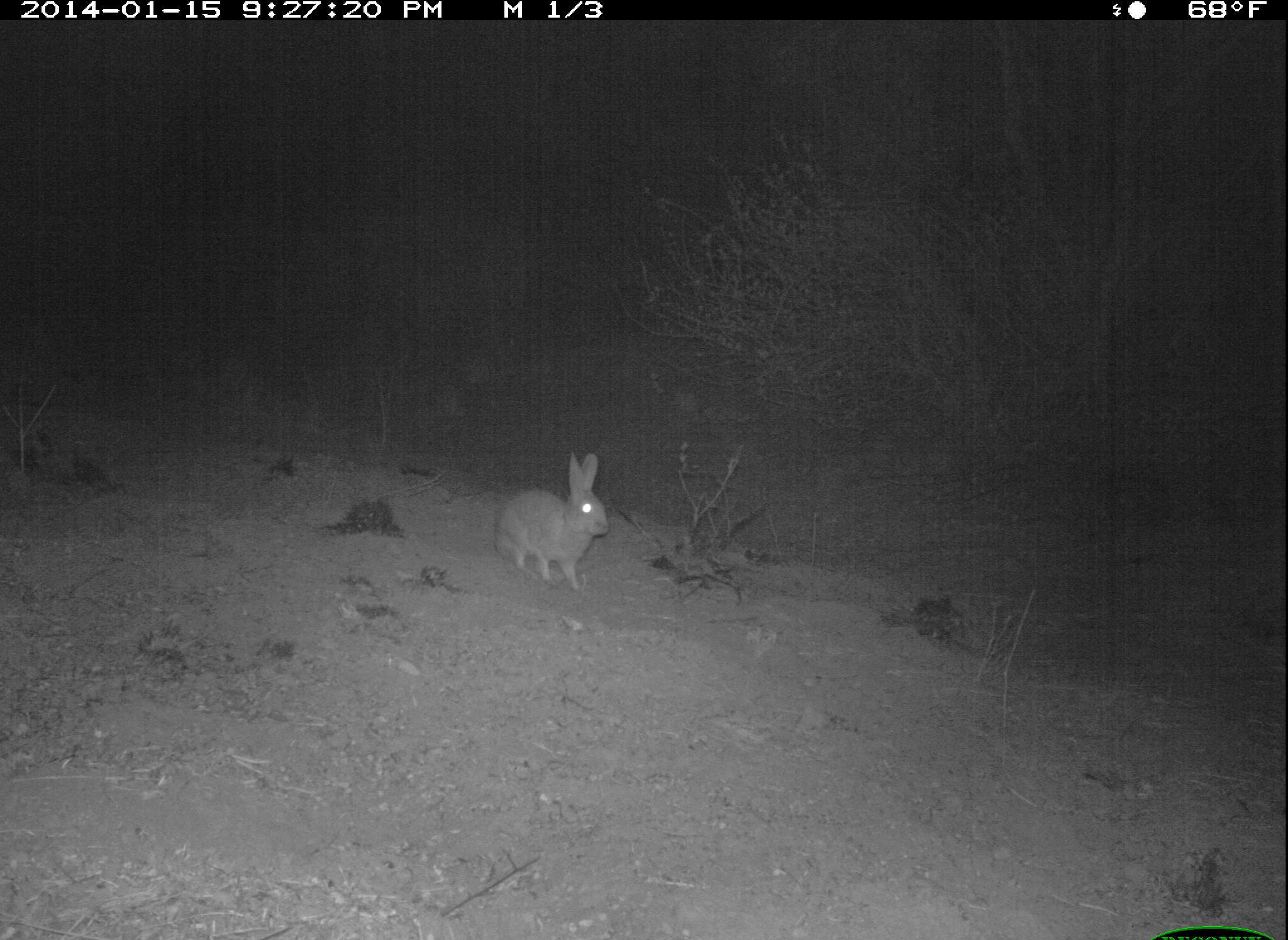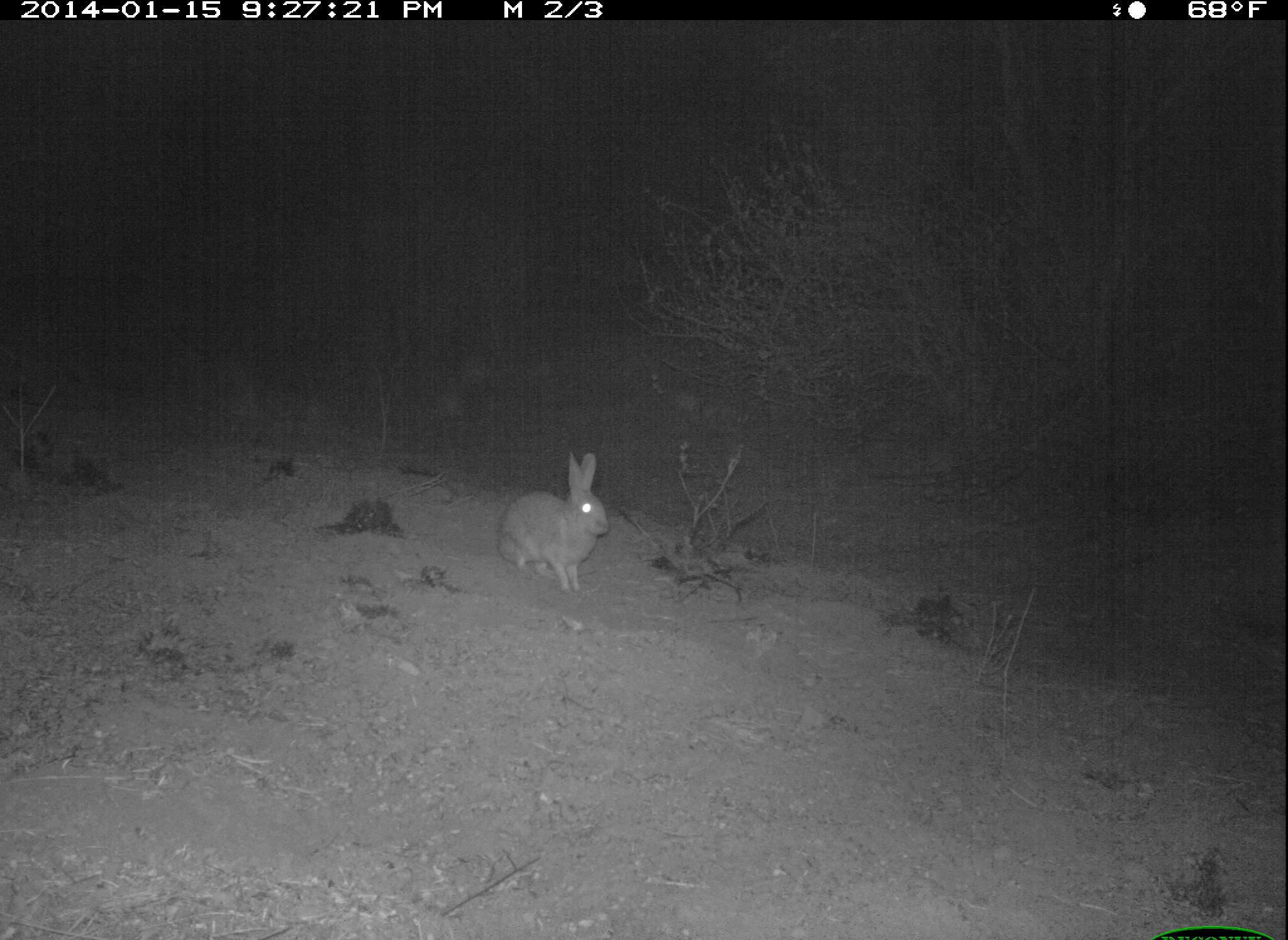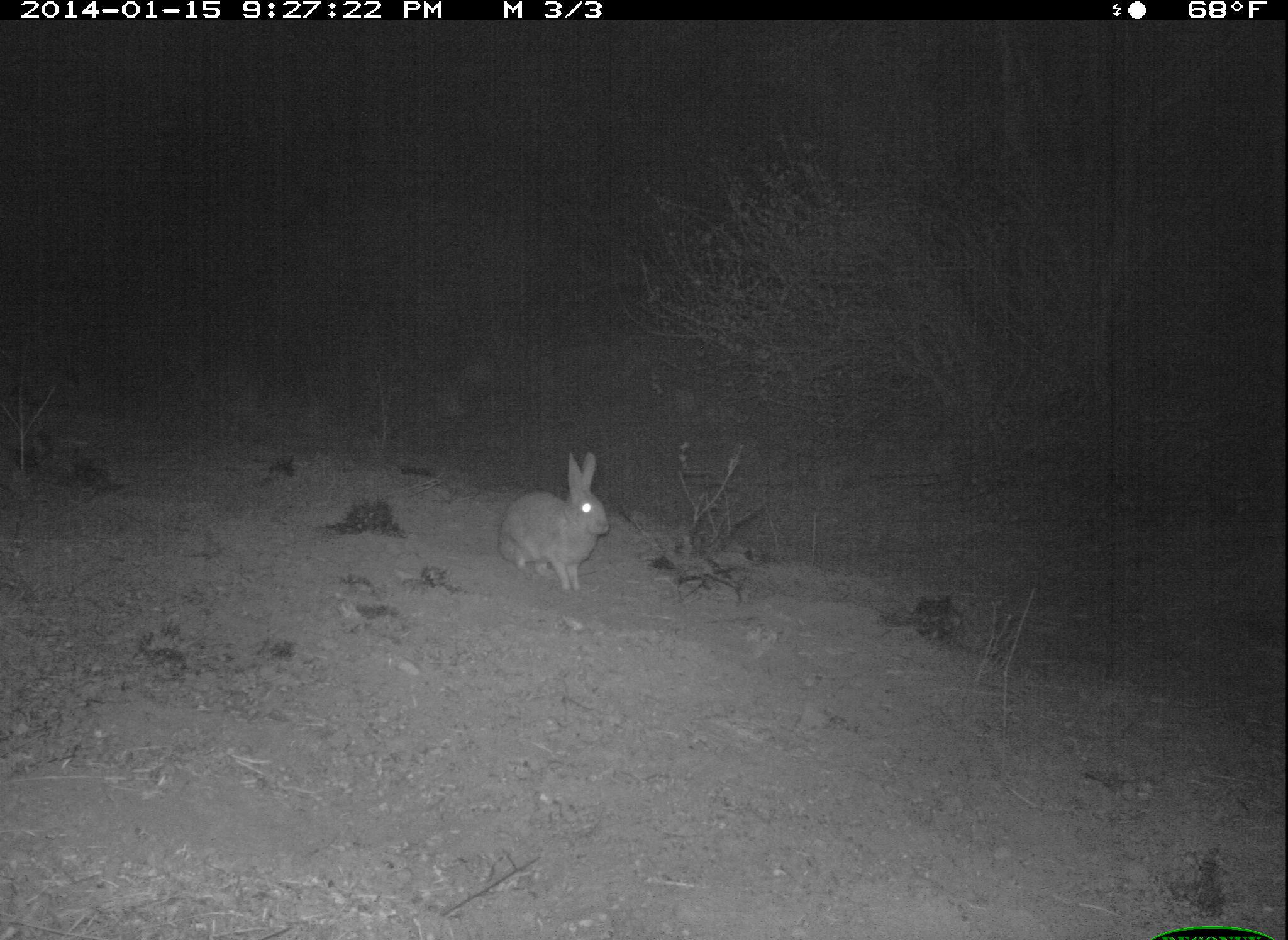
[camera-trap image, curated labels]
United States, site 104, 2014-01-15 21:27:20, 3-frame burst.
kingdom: Animalia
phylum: Chordata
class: Mammalia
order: Lagomorpha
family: Leporidae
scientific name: Leporidae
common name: rabbits and hares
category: rabbit